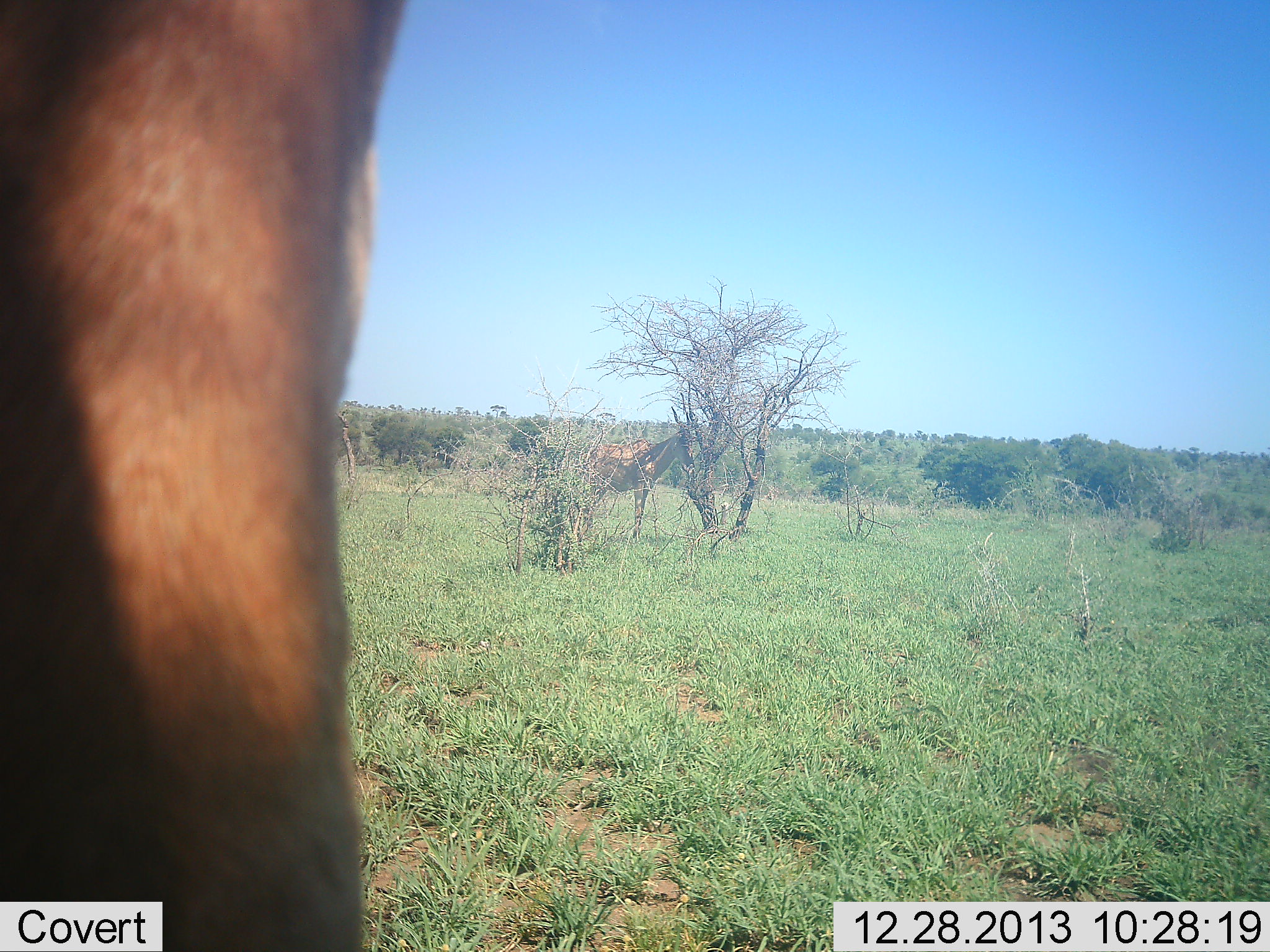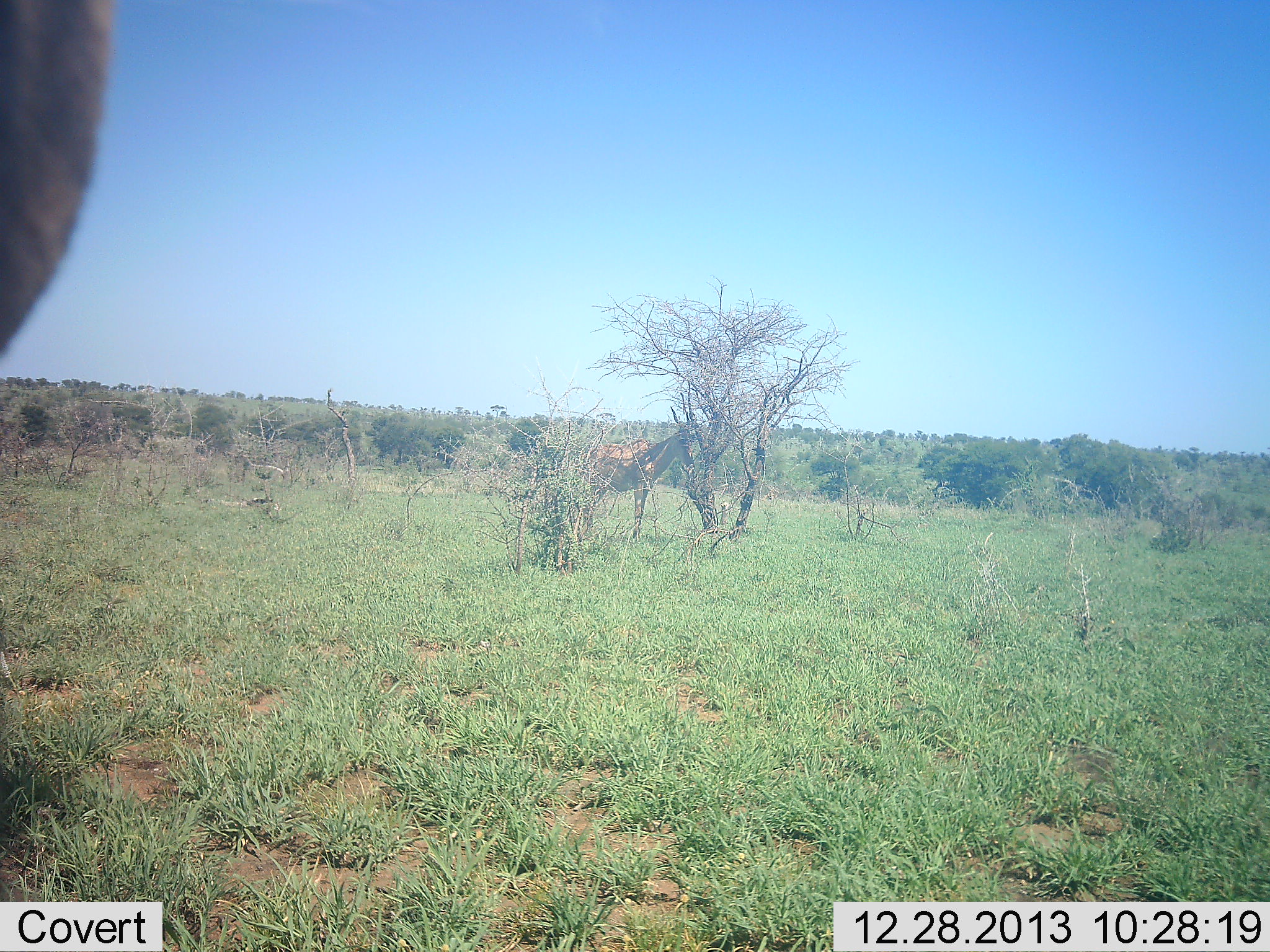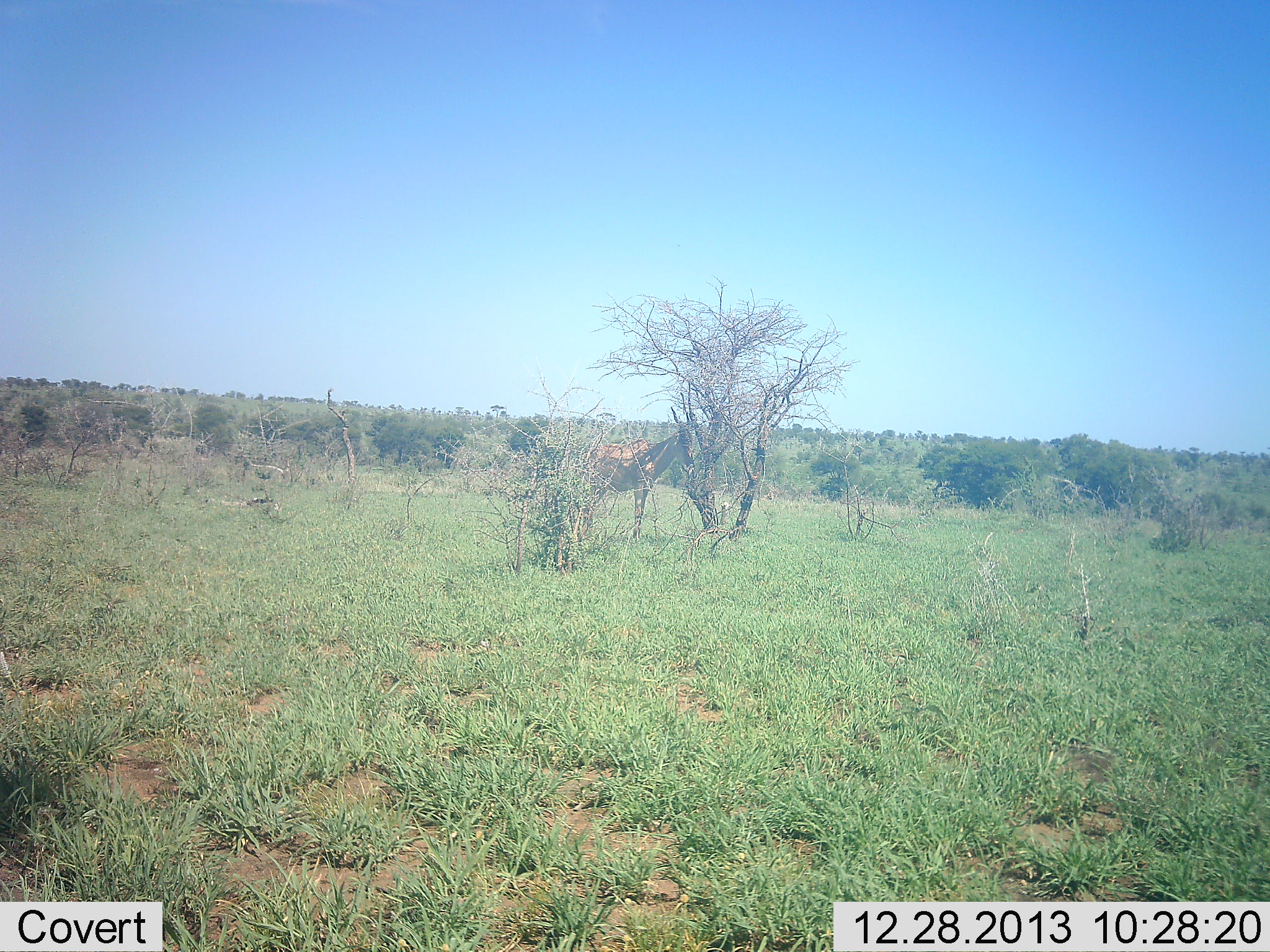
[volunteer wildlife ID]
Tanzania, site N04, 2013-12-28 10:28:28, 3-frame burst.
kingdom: Animalia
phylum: Chordata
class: Mammalia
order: Artiodactyla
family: Bovidae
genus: Damaliscus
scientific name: Damaliscus lunatus jimela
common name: topi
Topi (Damaliscus lunatus jimela), count 2. Behavior (volunteer vote fractions): standing 100%, resting 25%, moving 0%, interacting 0%. Young present (vote fraction): 0%. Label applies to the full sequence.